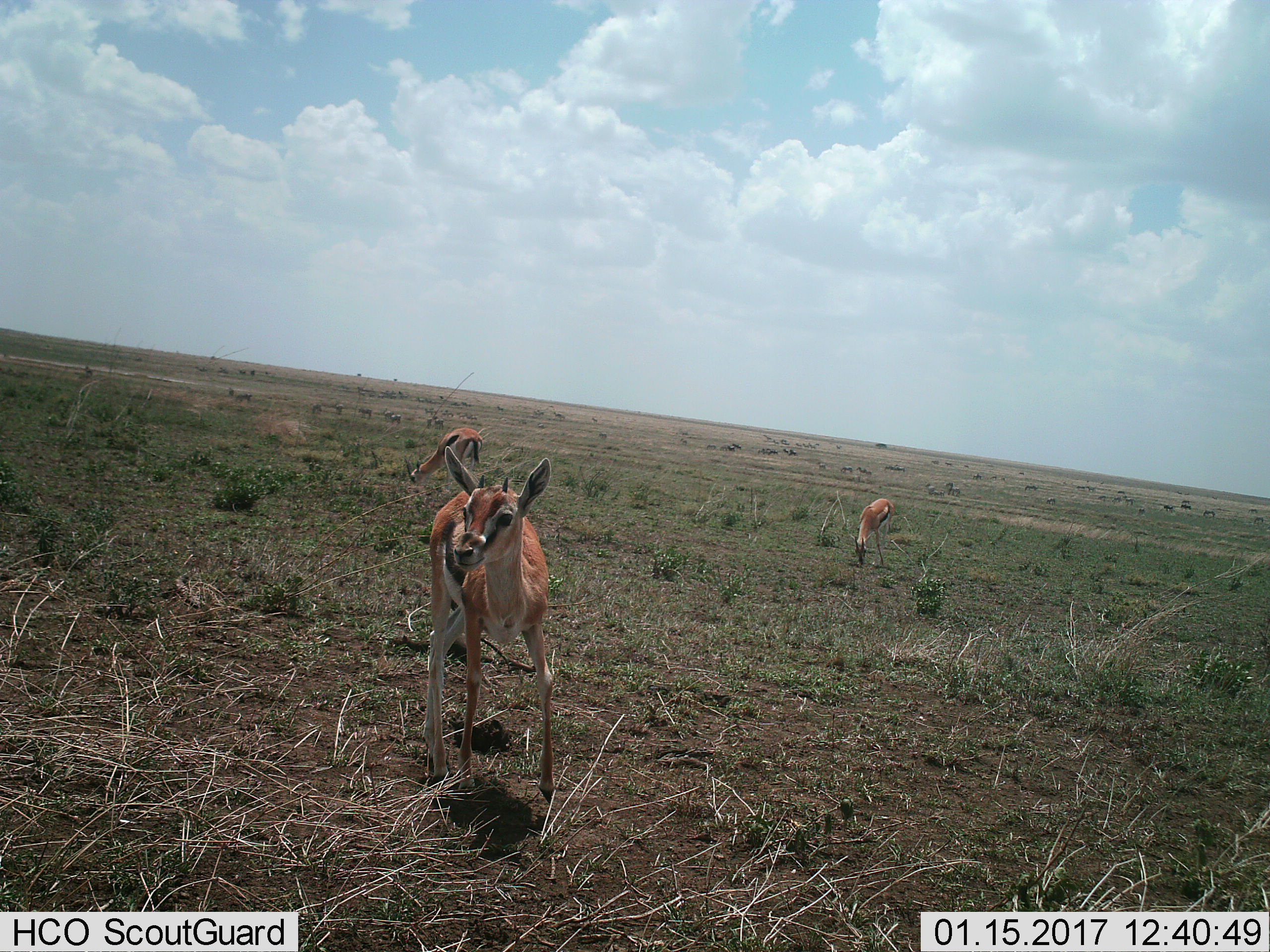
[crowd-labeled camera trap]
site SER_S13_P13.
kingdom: Animalia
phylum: Chordata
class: Mammalia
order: Artiodactyla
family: Bovidae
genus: Eudorcas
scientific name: Eudorcas thomsonii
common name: thomson's gazelle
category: gazellethomsons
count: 3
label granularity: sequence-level